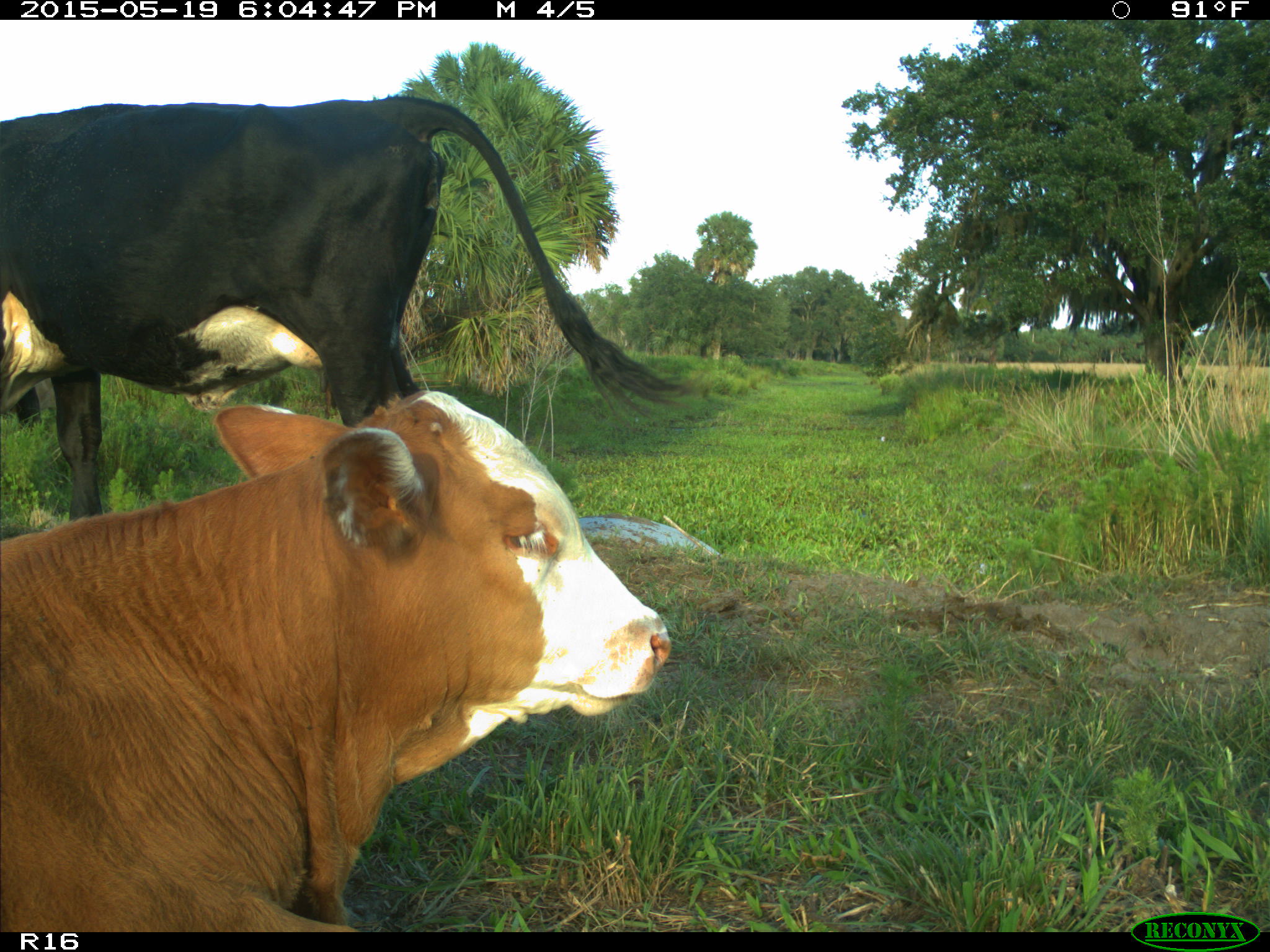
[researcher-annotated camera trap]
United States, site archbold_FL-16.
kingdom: Animalia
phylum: Chordata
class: Mammalia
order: Artiodactyla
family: Bovidae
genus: Bos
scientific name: Bos taurus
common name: domestic cow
Bos taurus (domestic cow).